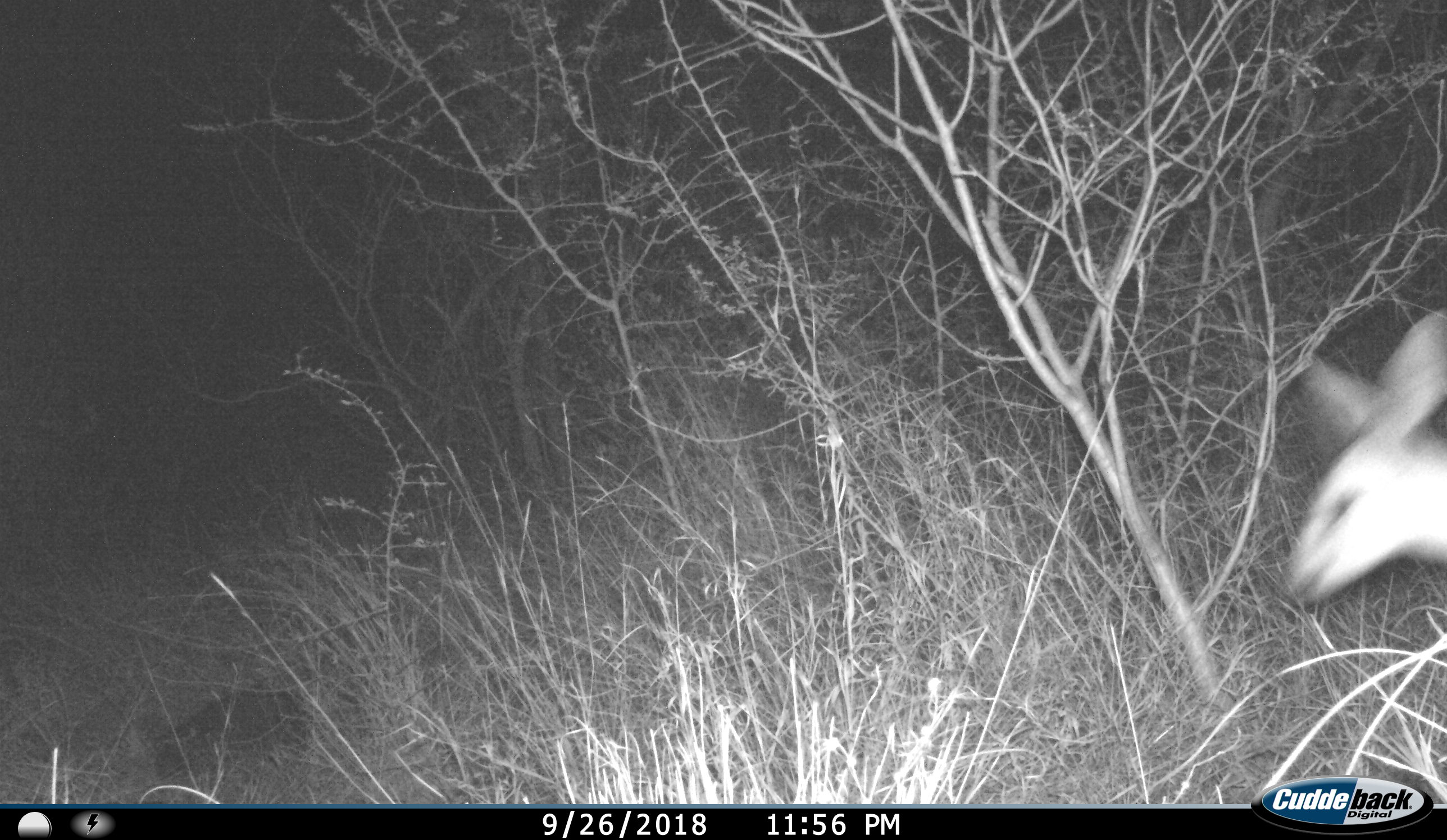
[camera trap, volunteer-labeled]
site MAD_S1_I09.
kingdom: Animalia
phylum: Chordata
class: Mammalia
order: Artiodactyla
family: Bovidae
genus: Aepyceros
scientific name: Aepyceros melampus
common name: impala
Impala (Aepyceros melampus), count 1. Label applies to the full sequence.